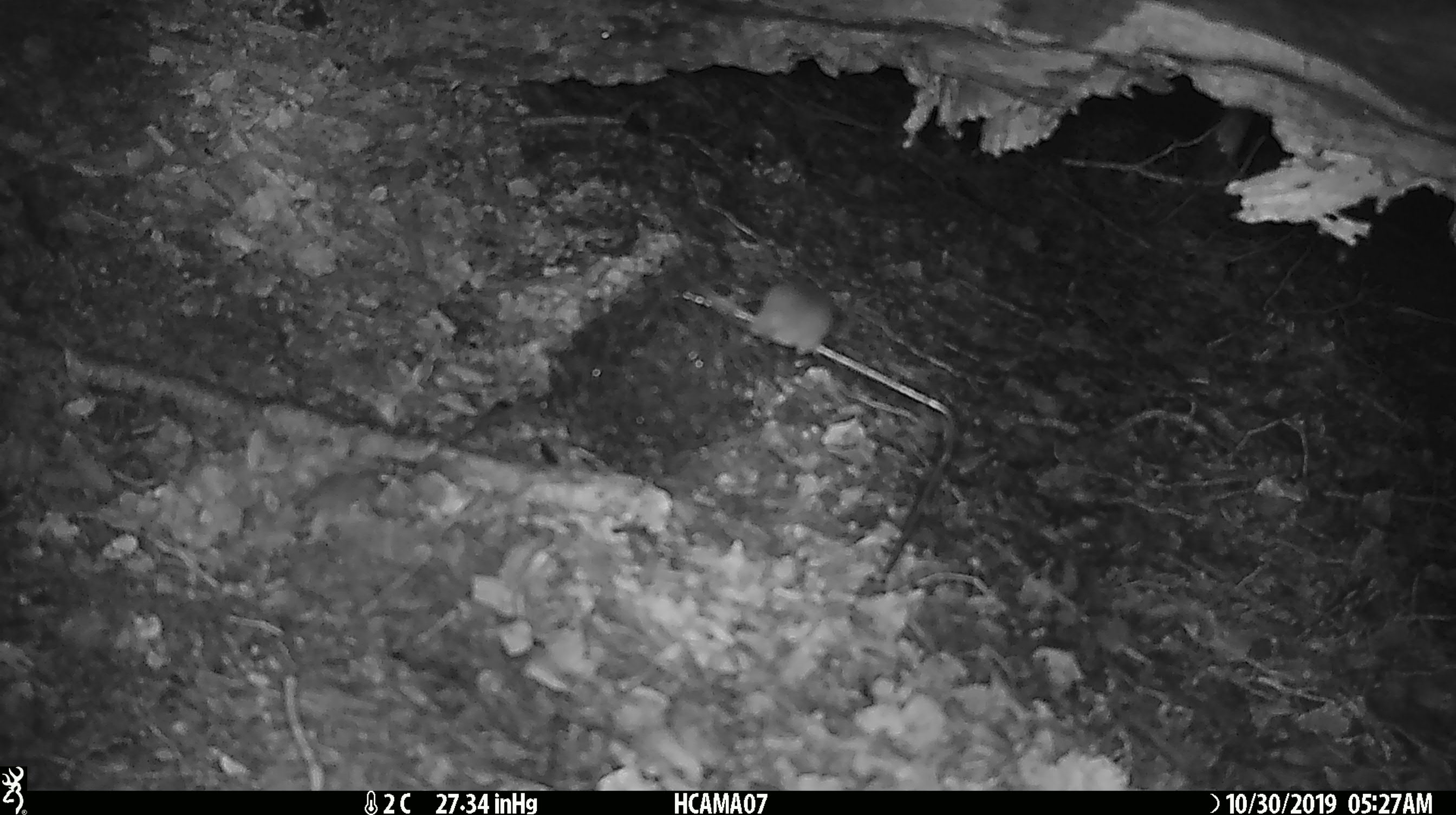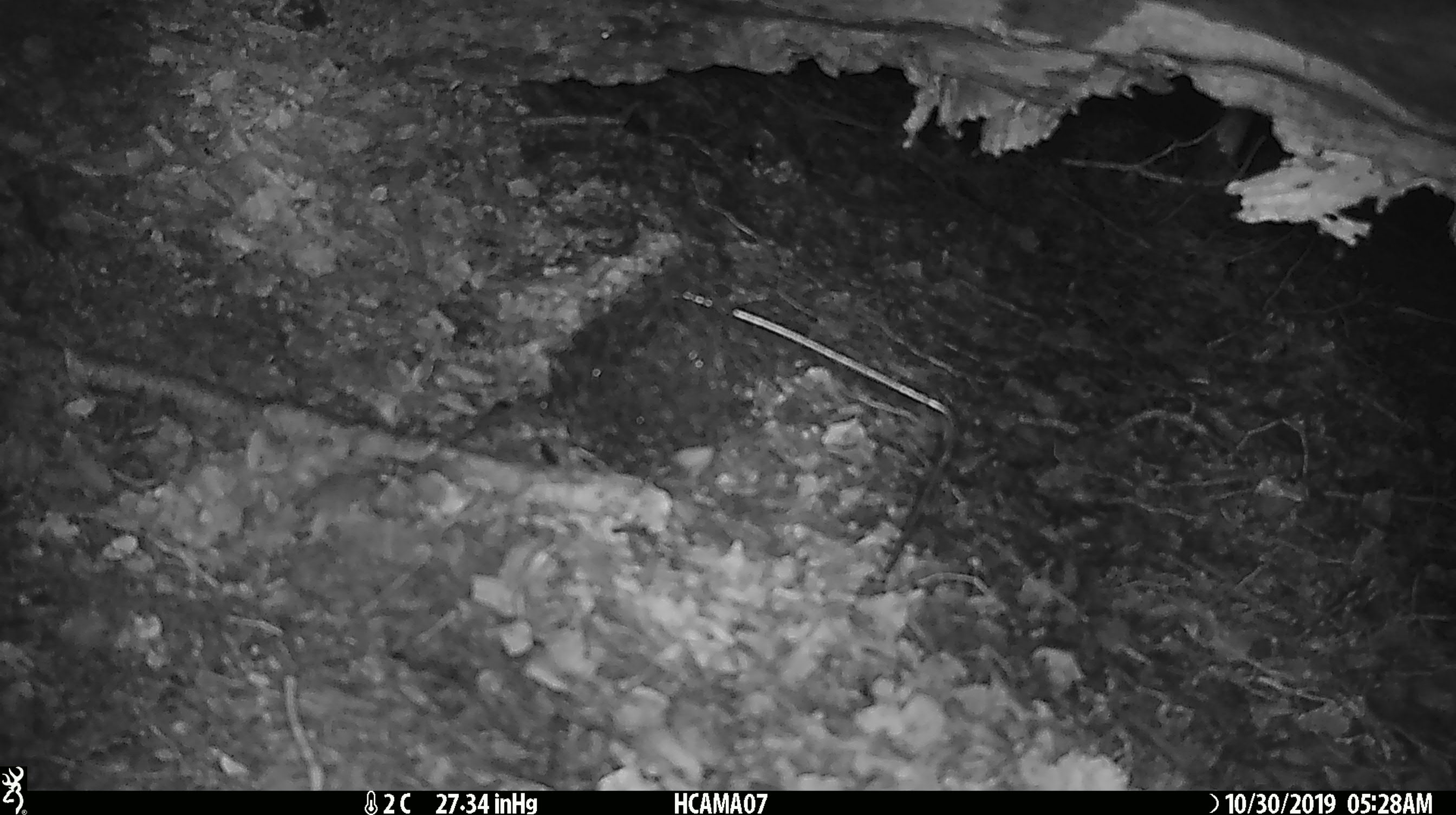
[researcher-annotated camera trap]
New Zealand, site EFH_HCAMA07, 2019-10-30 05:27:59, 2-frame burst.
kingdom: Animalia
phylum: Chordata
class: Mammalia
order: Rodentia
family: Muridae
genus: Mus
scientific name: Mus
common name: mouse